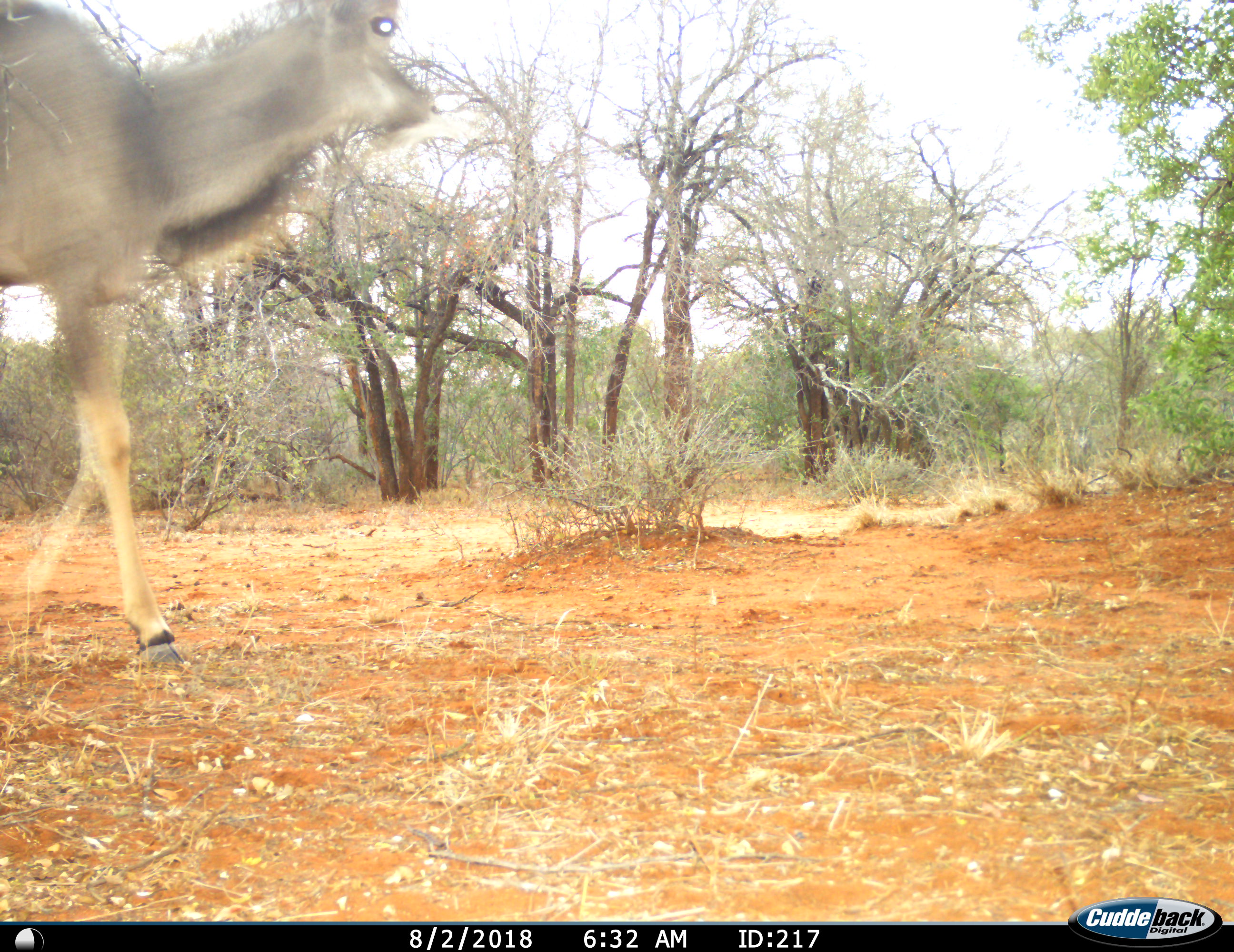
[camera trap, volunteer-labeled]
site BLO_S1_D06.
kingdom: Animalia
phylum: Chordata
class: Mammalia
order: Artiodactyla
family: Bovidae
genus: Tragelaphus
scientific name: Tragelaphus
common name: kudu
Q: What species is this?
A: Kudu (Tragelaphus).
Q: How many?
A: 1.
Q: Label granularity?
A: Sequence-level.